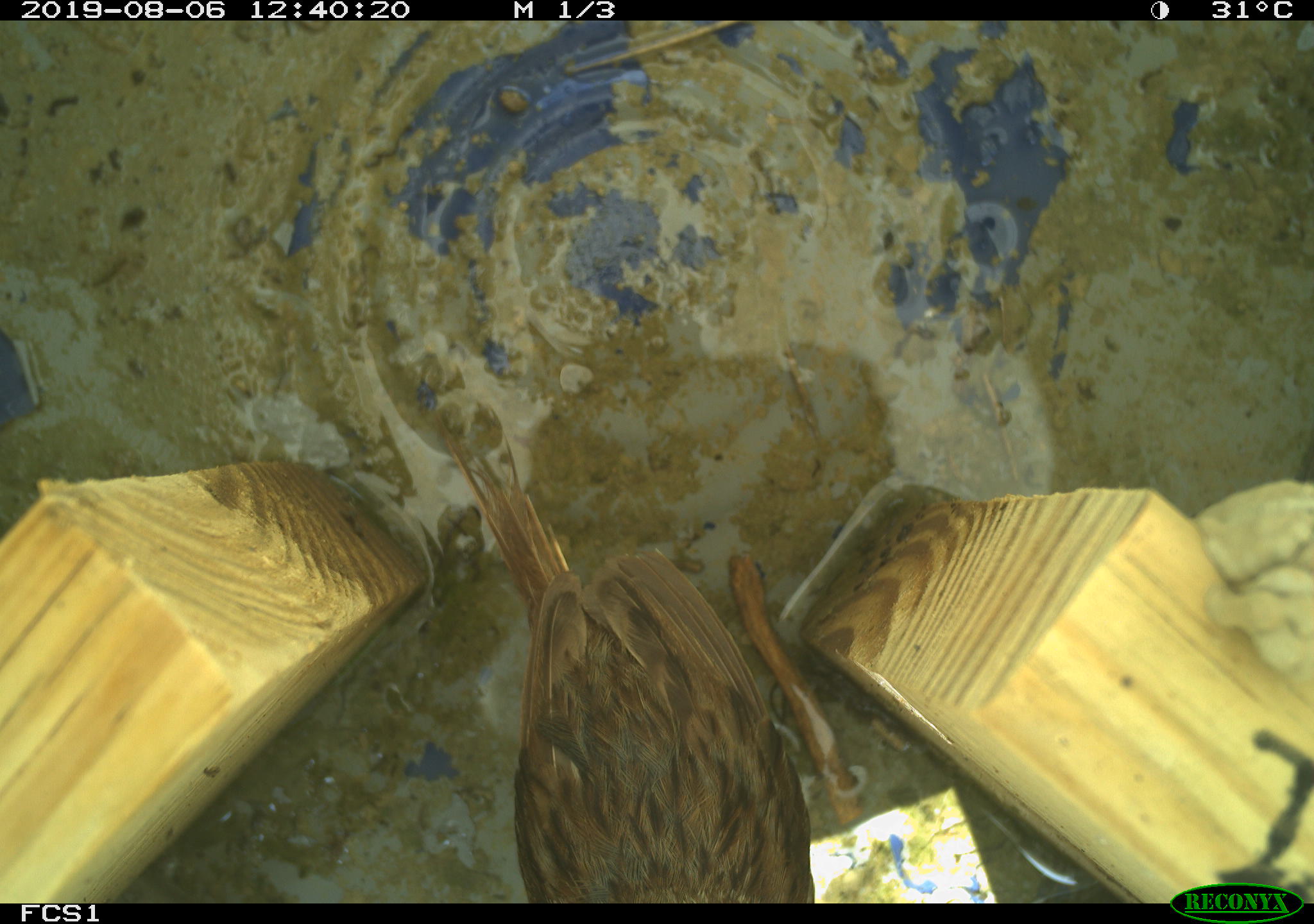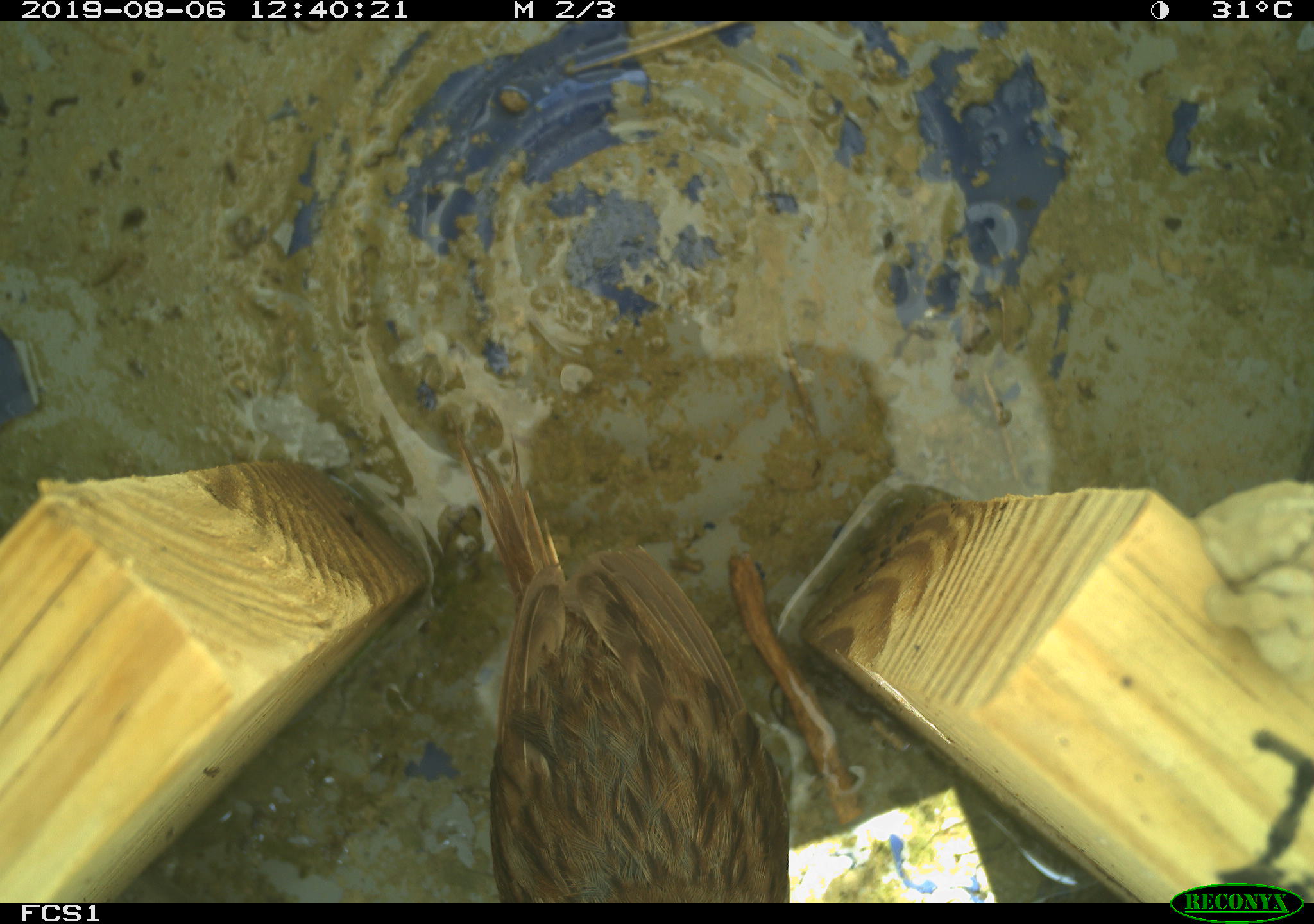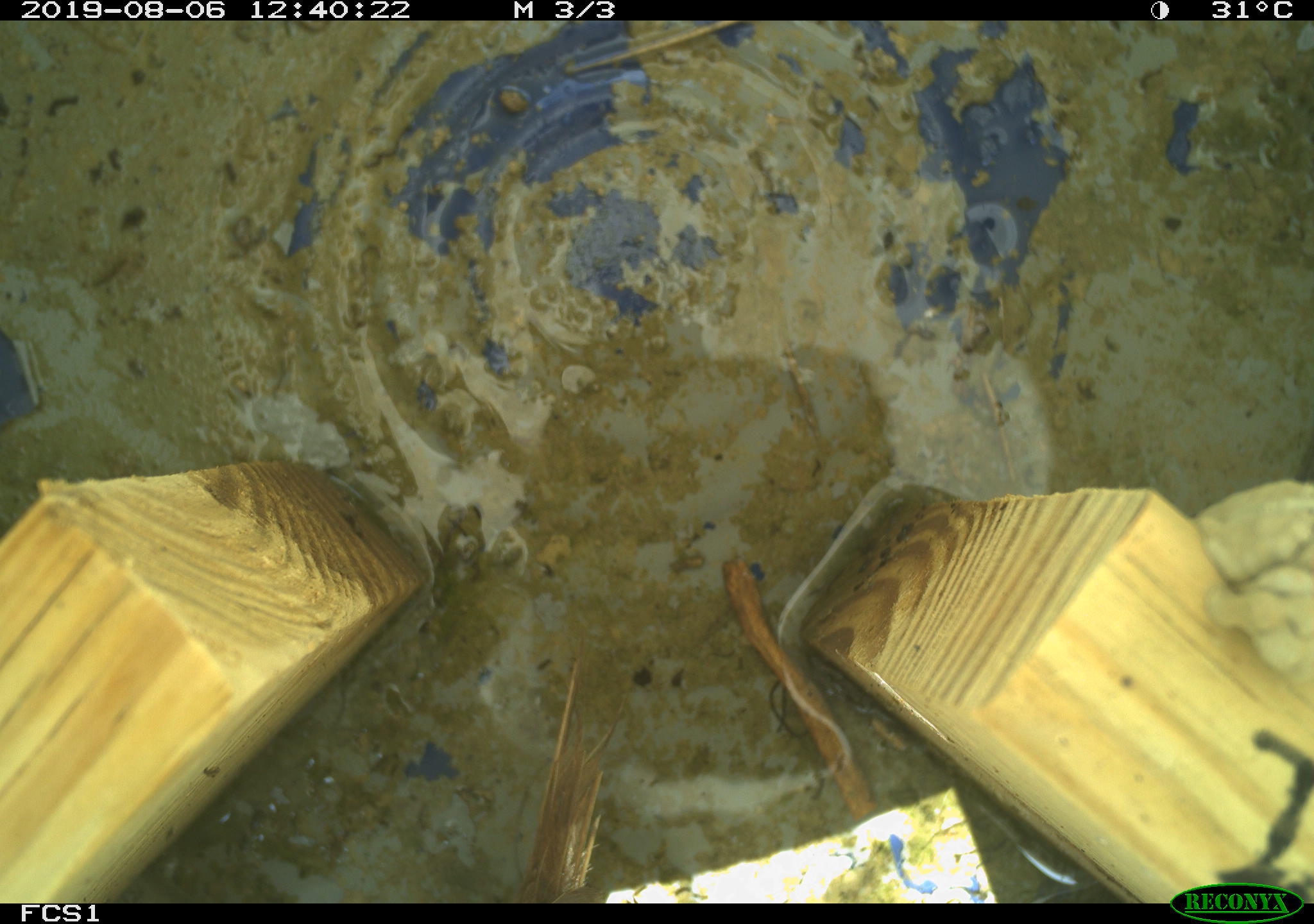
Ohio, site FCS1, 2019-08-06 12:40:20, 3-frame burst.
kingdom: Animalia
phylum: Chordata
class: Aves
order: Passeriformes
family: Passerellidae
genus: Melospiza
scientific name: Melospiza melodia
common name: song sparrow